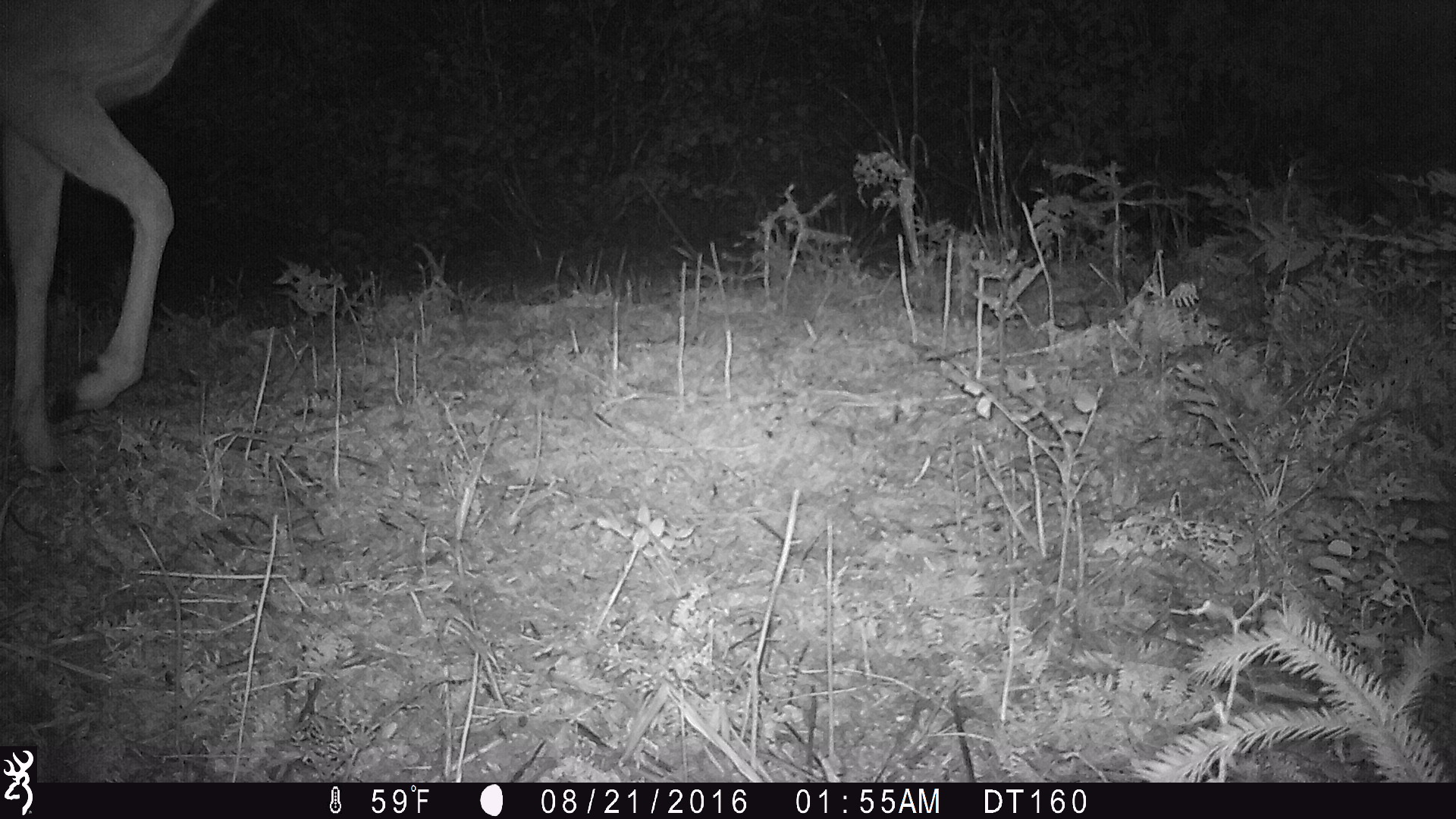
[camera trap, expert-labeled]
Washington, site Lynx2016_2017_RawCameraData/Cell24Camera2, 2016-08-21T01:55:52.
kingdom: Animalia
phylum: Chordata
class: Mammalia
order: Artiodactyla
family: Cervidae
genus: Odocoileus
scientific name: Odocoileus hemionus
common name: mule deer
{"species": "Odocoileus hemionus (mule deer)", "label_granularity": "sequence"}